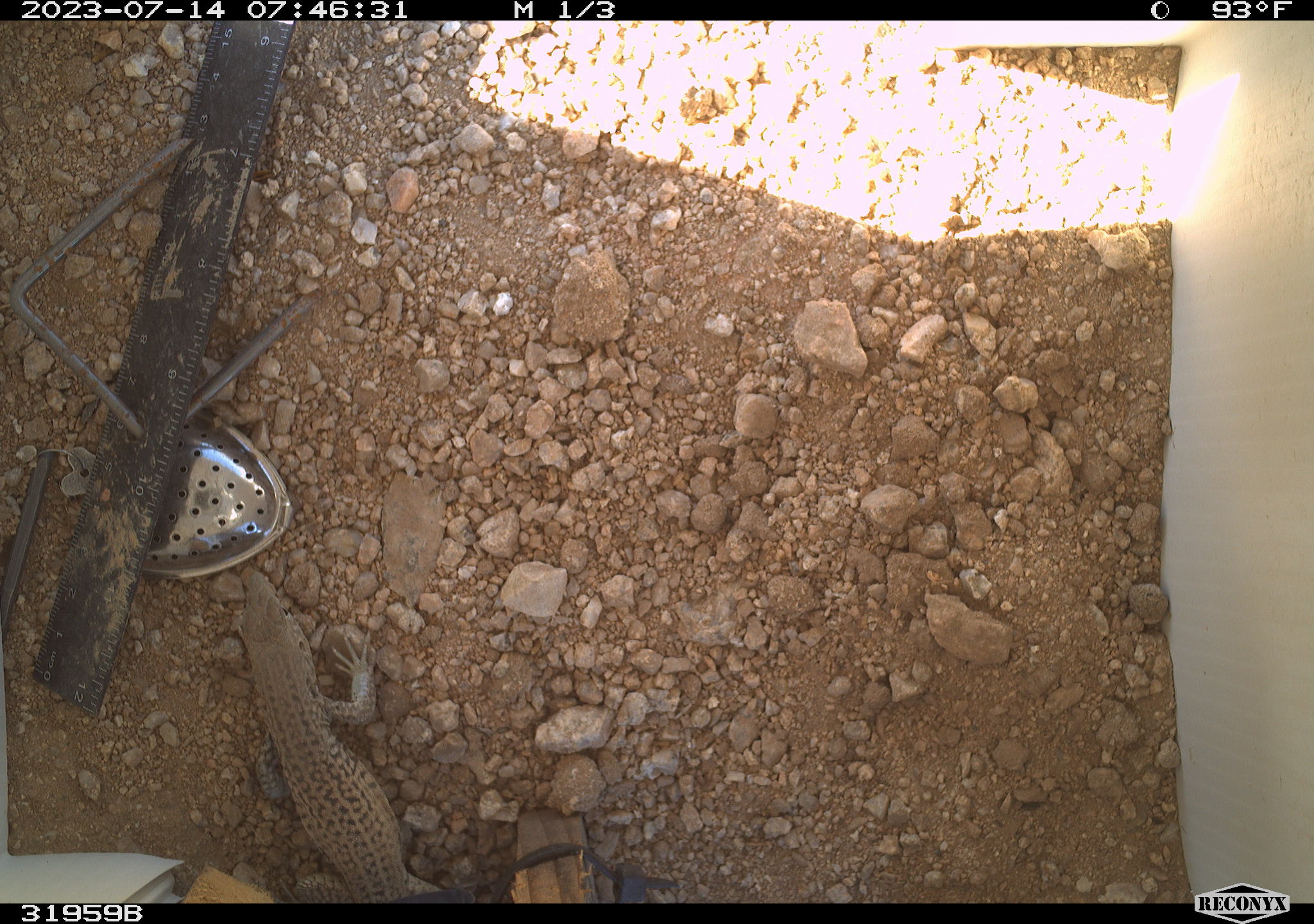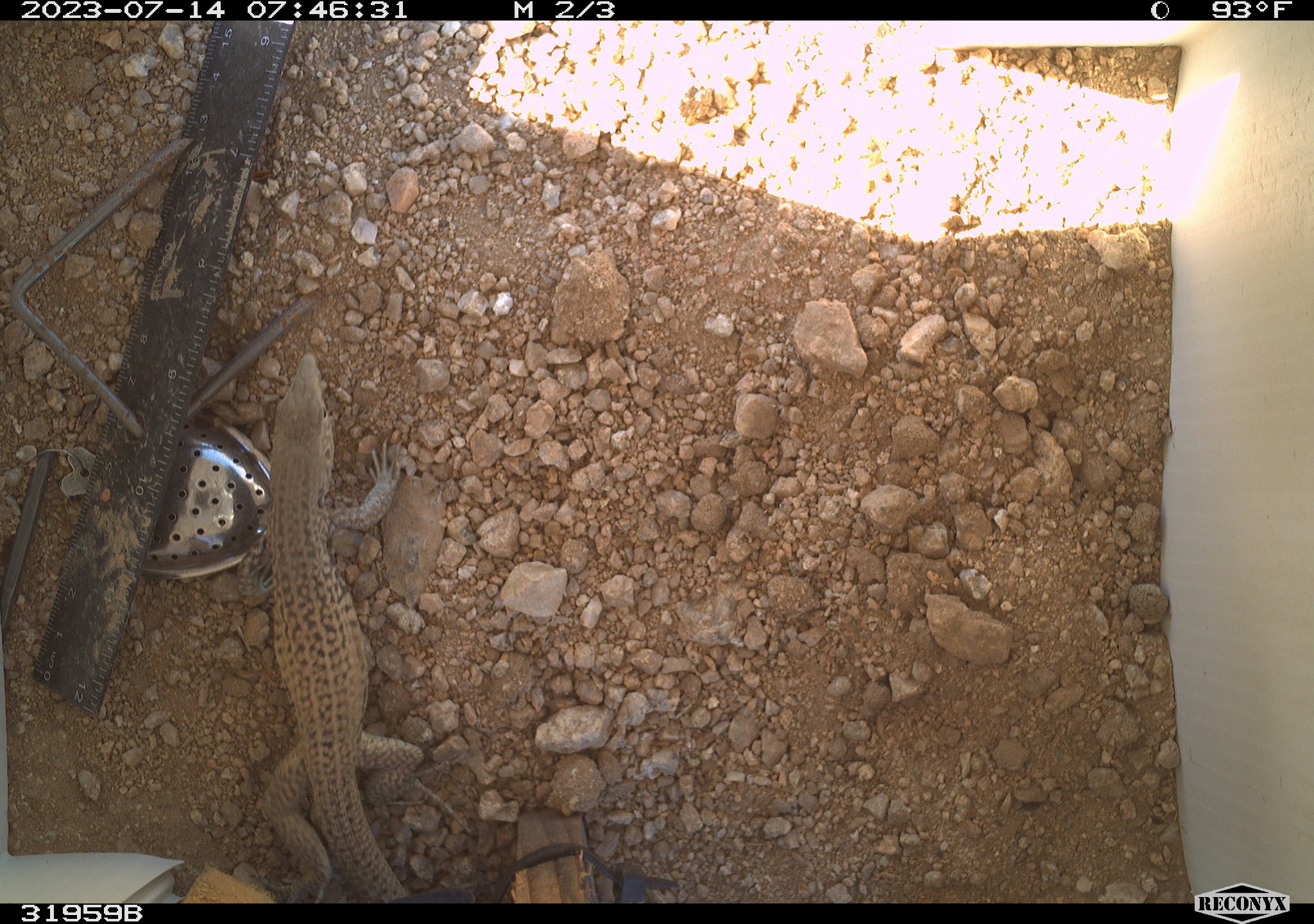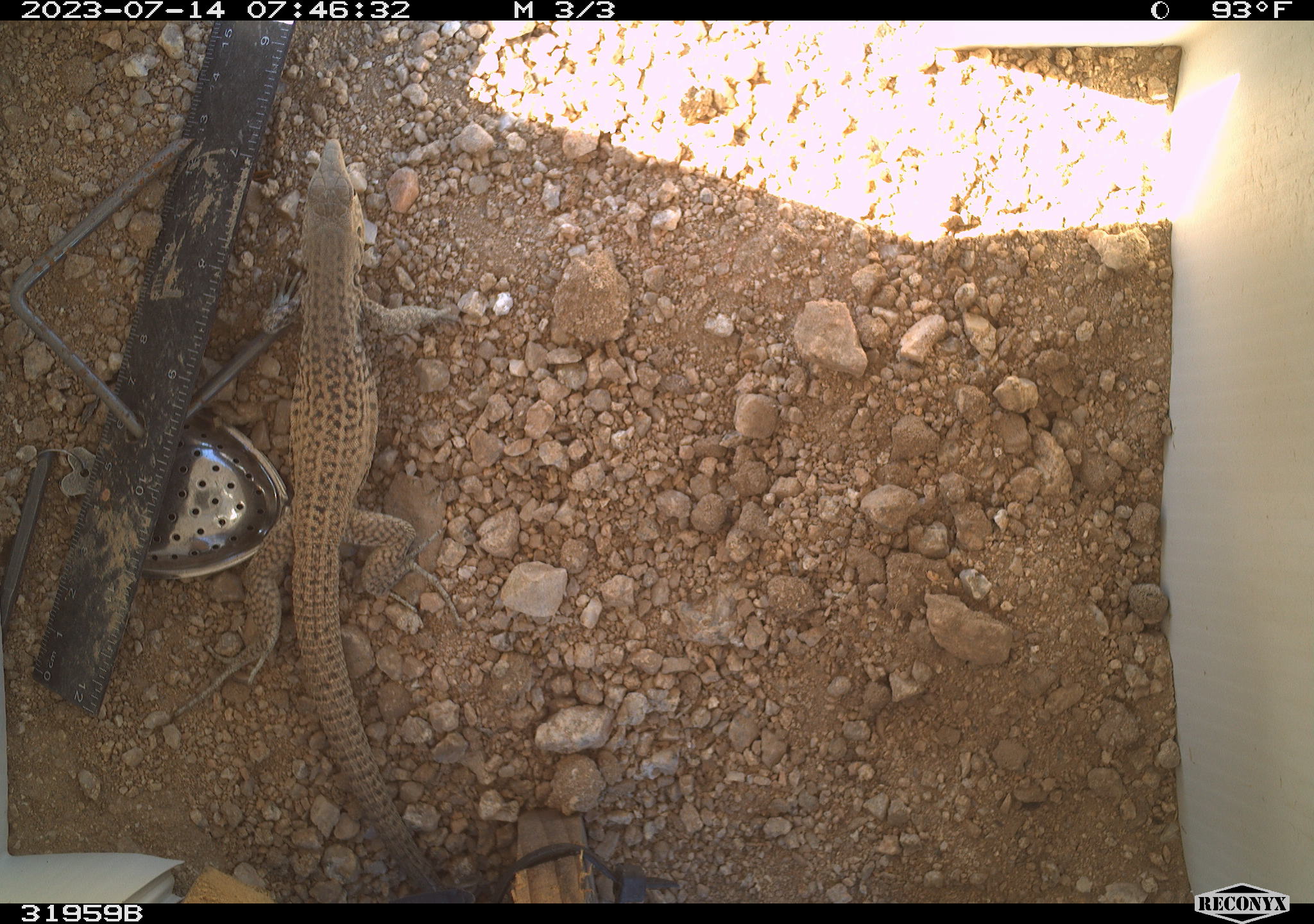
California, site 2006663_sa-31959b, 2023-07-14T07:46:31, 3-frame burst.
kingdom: Animalia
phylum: Chordata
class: Reptilia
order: Squamata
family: Teiidae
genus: Aspidoscelis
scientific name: Aspidoscelis tigris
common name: western whiptail